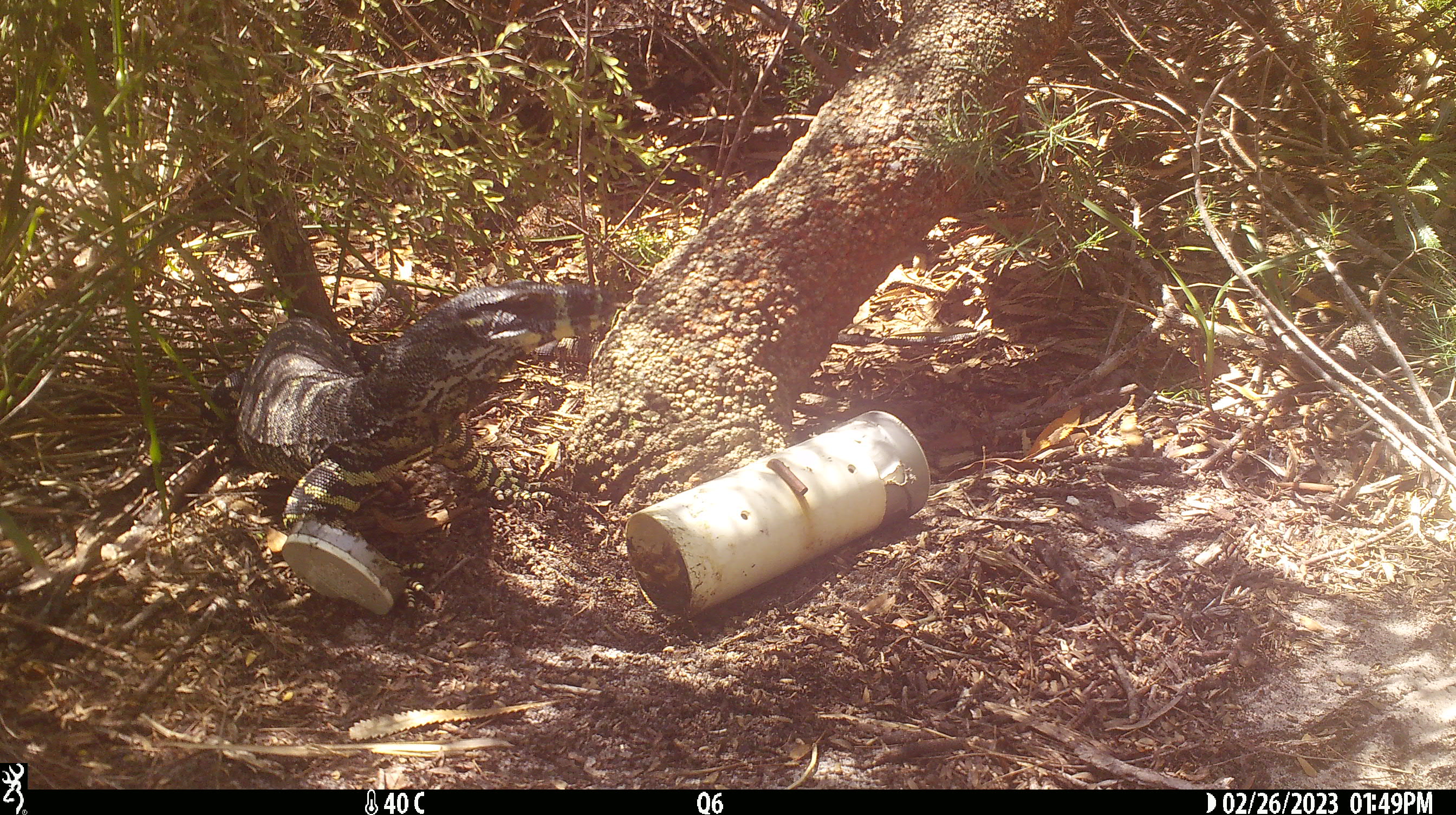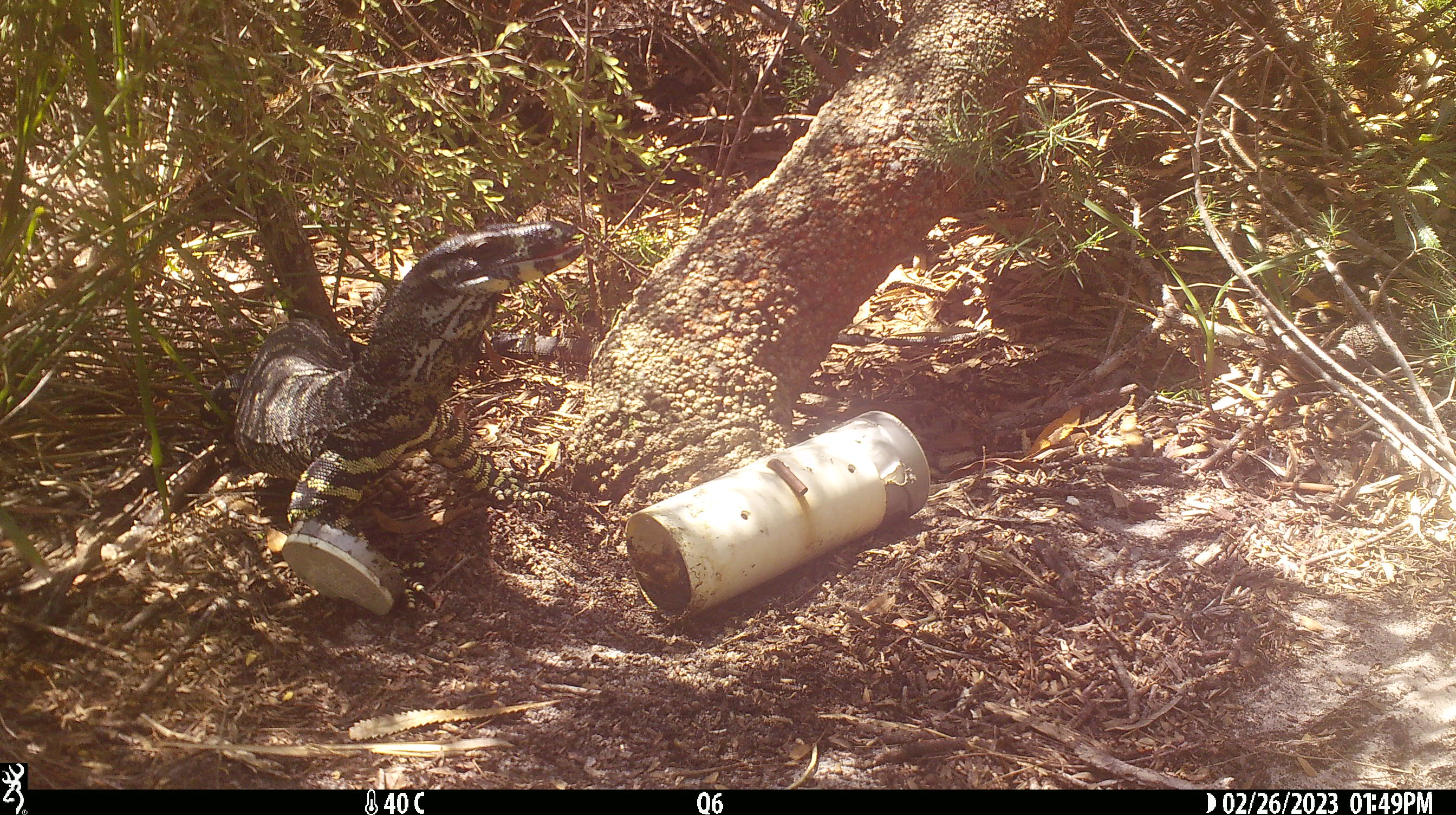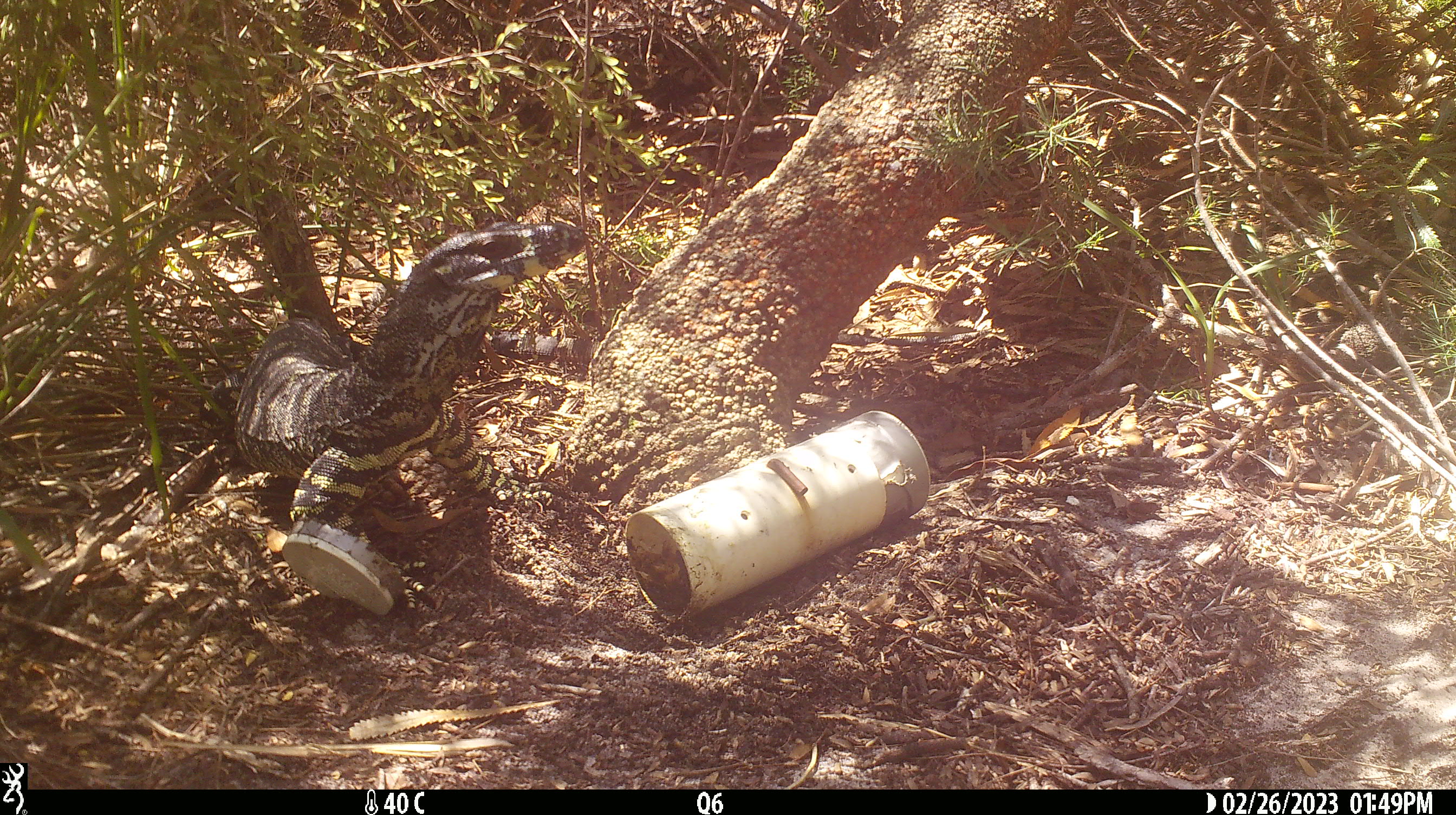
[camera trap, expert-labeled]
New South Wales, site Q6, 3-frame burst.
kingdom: Animalia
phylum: Chordata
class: Reptilia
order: Squamata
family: Varanidae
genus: Varanus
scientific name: Varanus varius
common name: lace monitor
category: goanna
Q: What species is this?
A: Goanna (lace monitor) (Varanus varius).